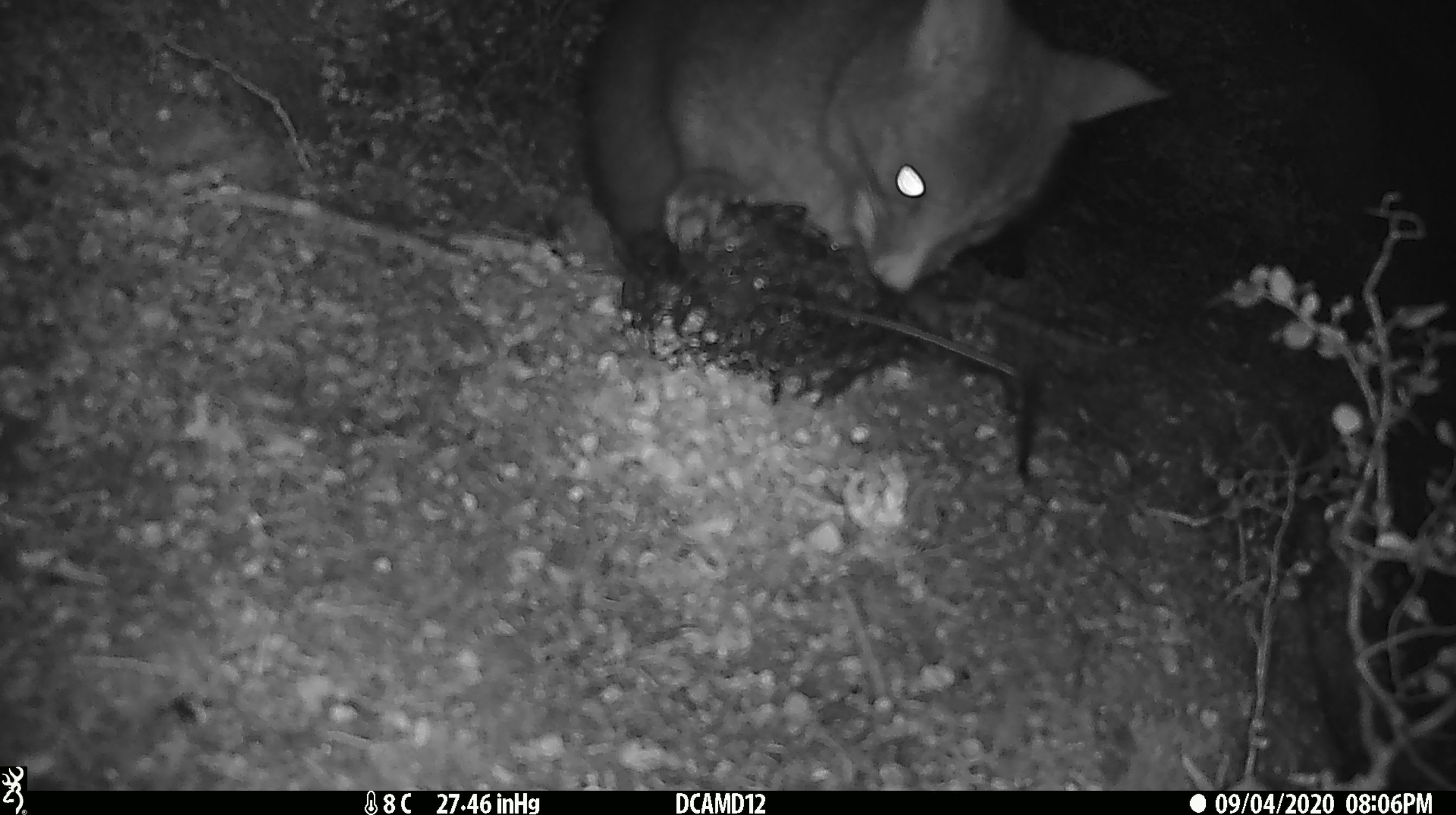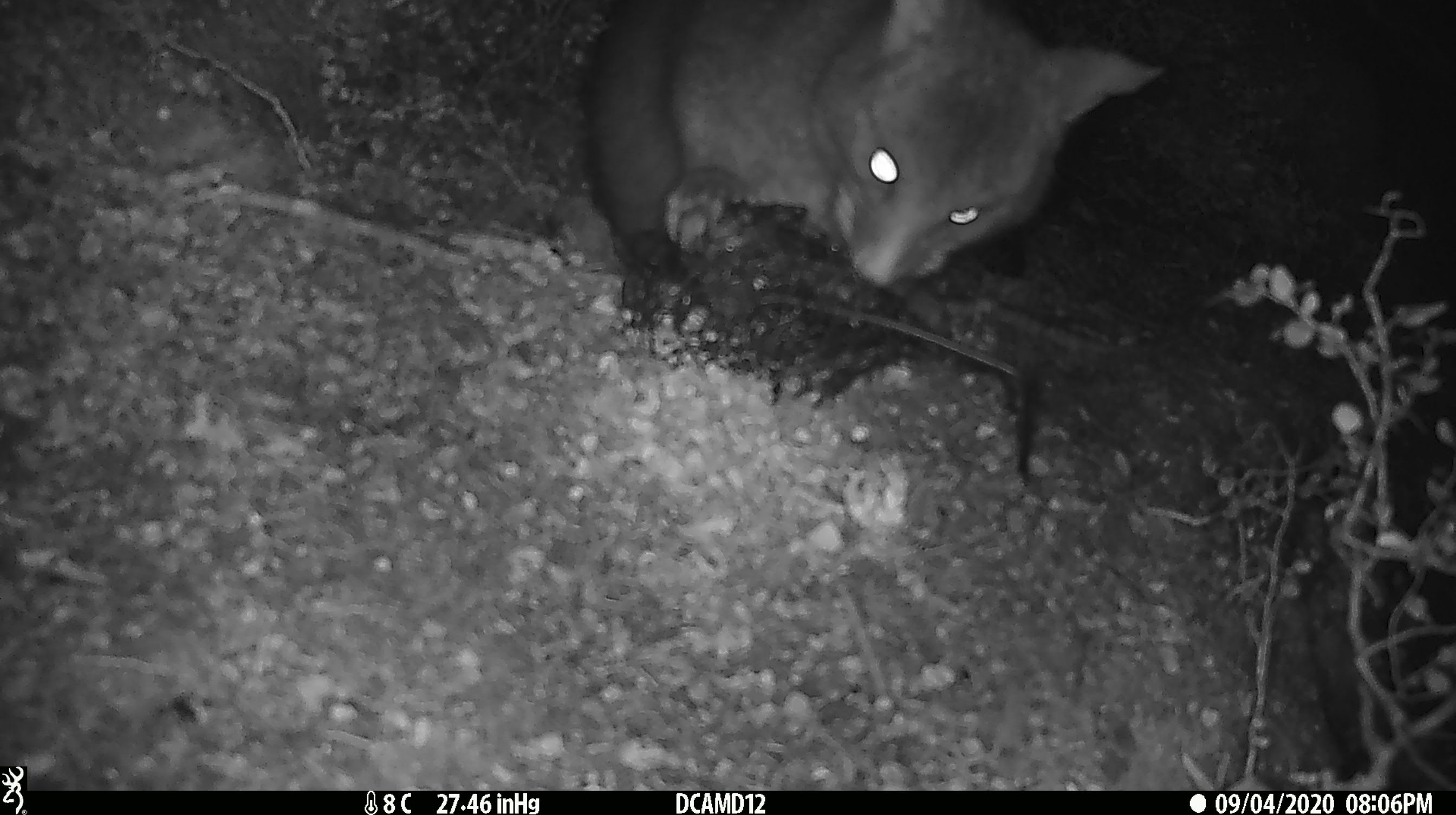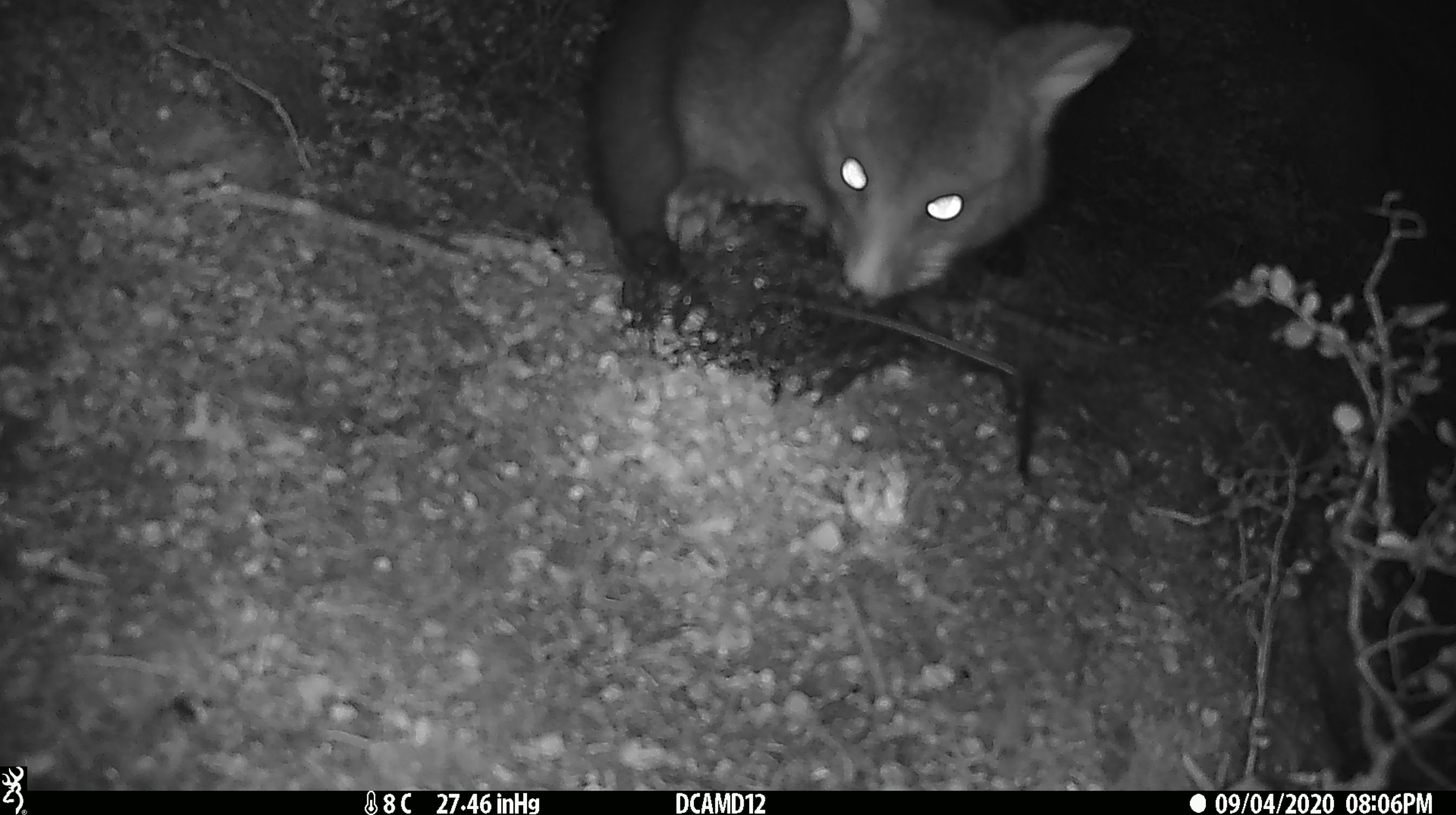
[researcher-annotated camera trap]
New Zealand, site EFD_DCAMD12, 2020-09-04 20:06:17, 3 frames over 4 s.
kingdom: Animalia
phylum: Chordata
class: Mammalia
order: Diprotodontia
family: Phalangeridae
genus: Trichosurus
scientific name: Trichosurus vulpecula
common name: common brushtail possum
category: possum